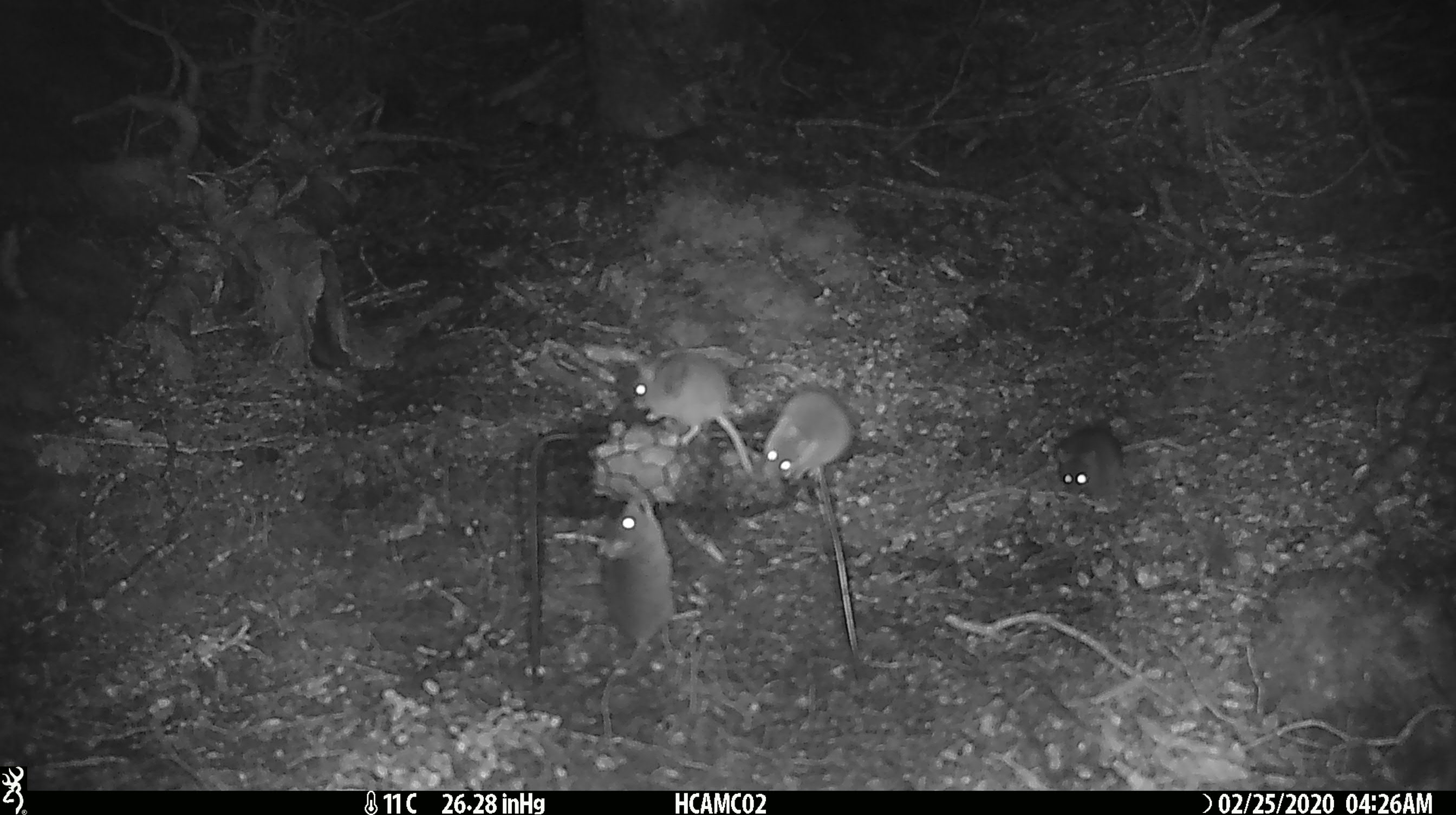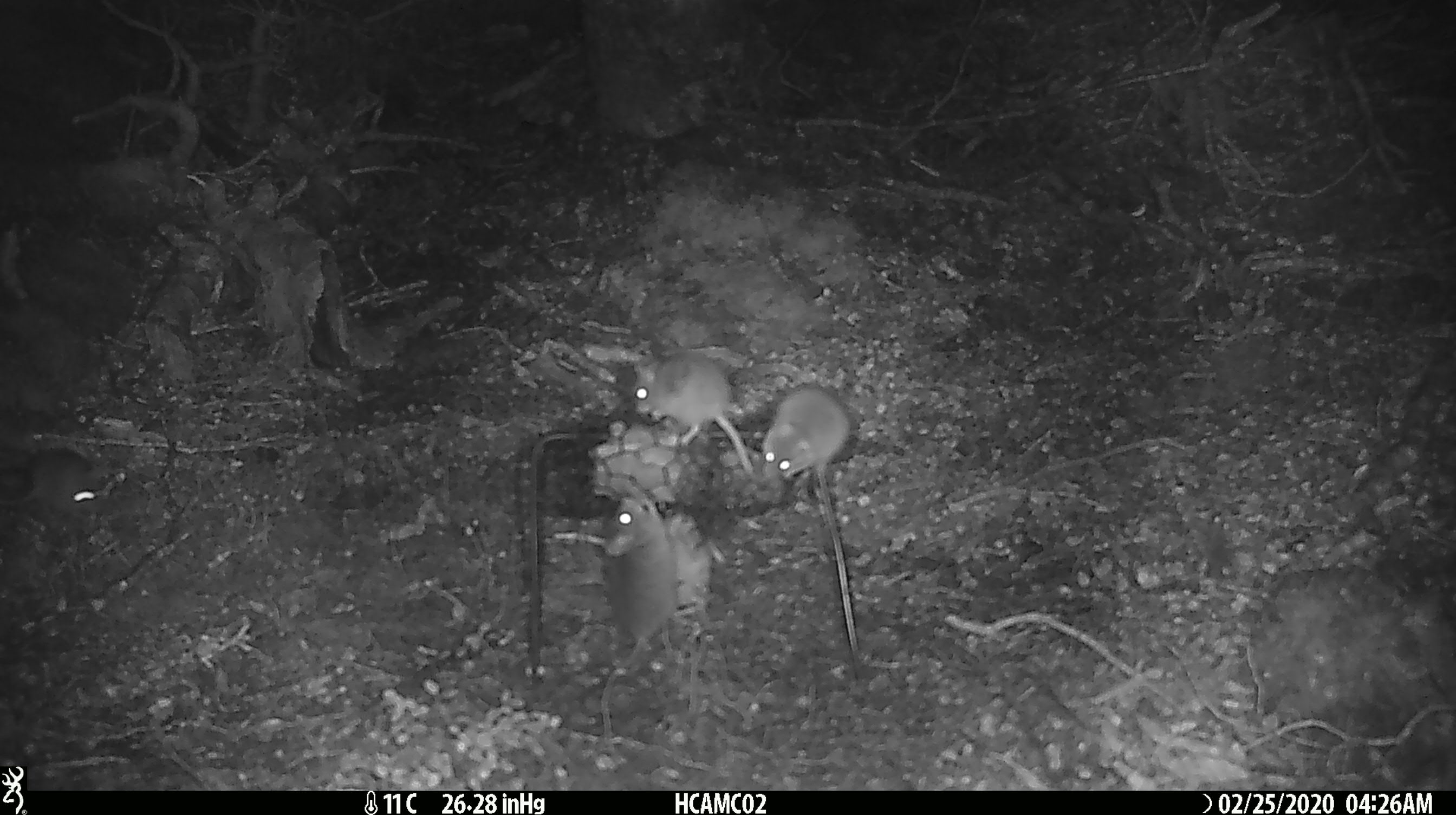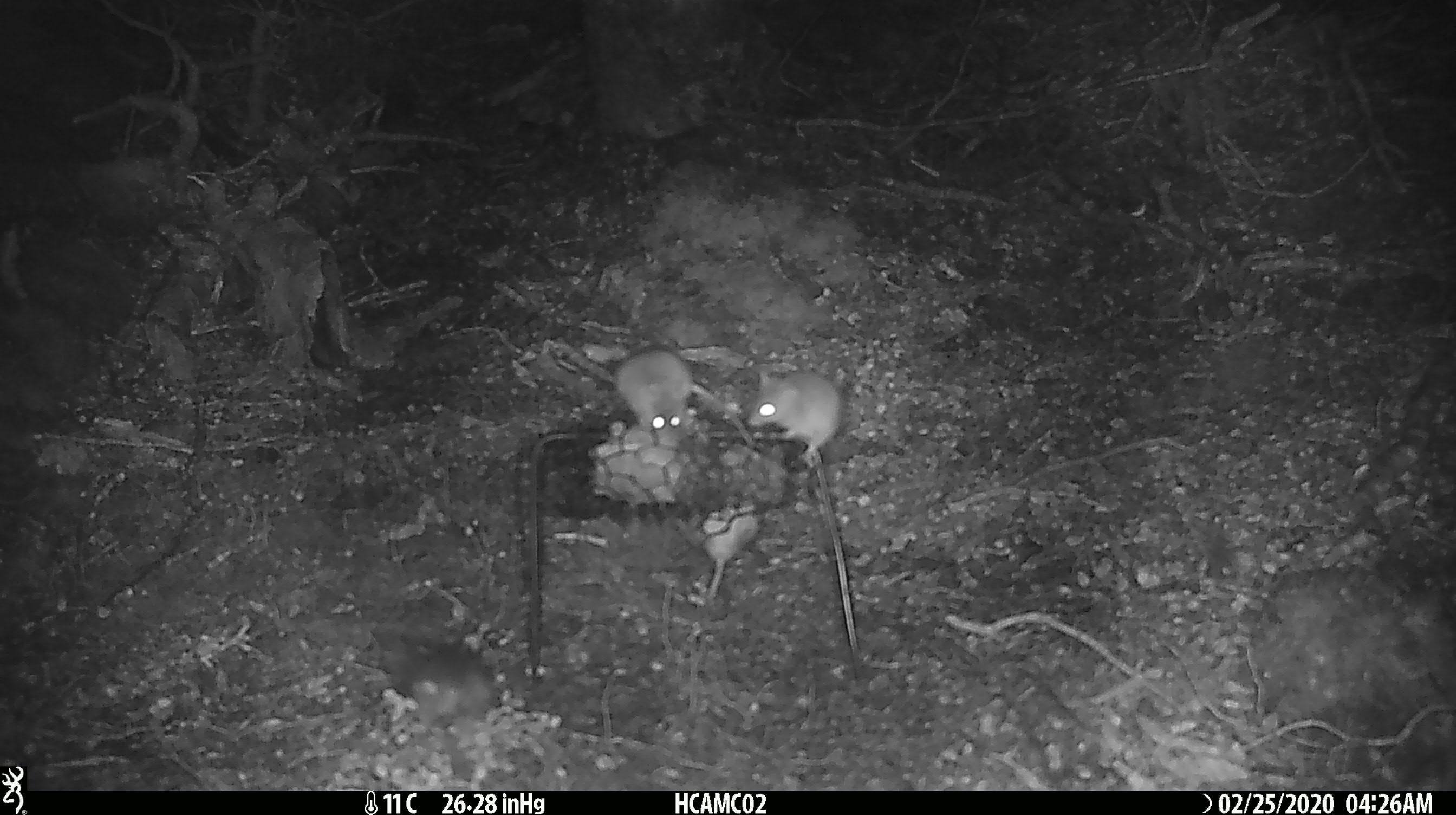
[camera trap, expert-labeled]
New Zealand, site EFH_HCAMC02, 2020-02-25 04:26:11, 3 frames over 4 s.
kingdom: Animalia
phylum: Chordata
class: Mammalia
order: Rodentia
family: Muridae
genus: Mus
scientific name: Mus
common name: mouse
Mouse (Mus).